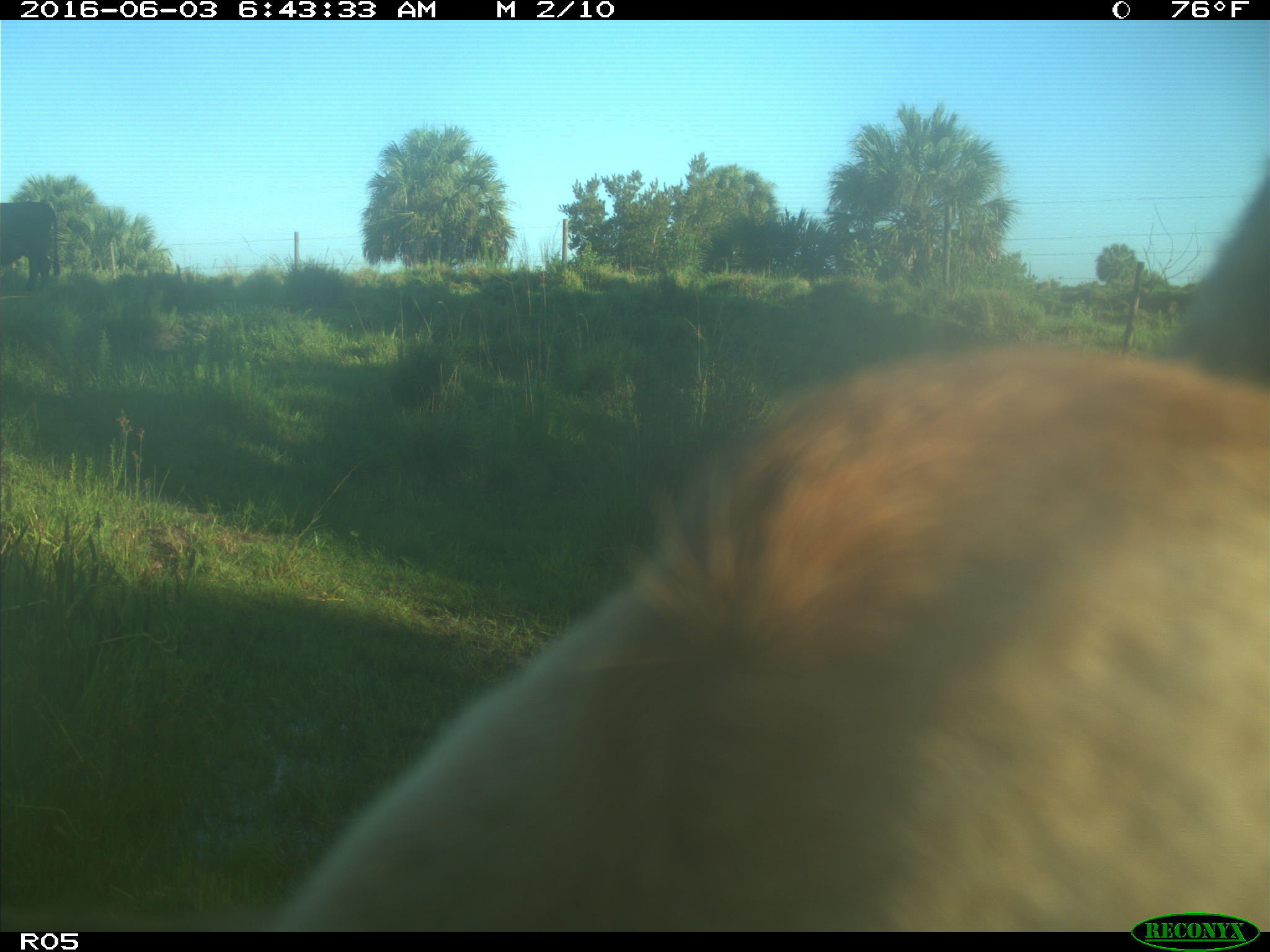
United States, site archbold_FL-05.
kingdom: Animalia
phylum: Chordata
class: Mammalia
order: Artiodactyla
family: Bovidae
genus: Bos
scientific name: Bos taurus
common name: domestic cow